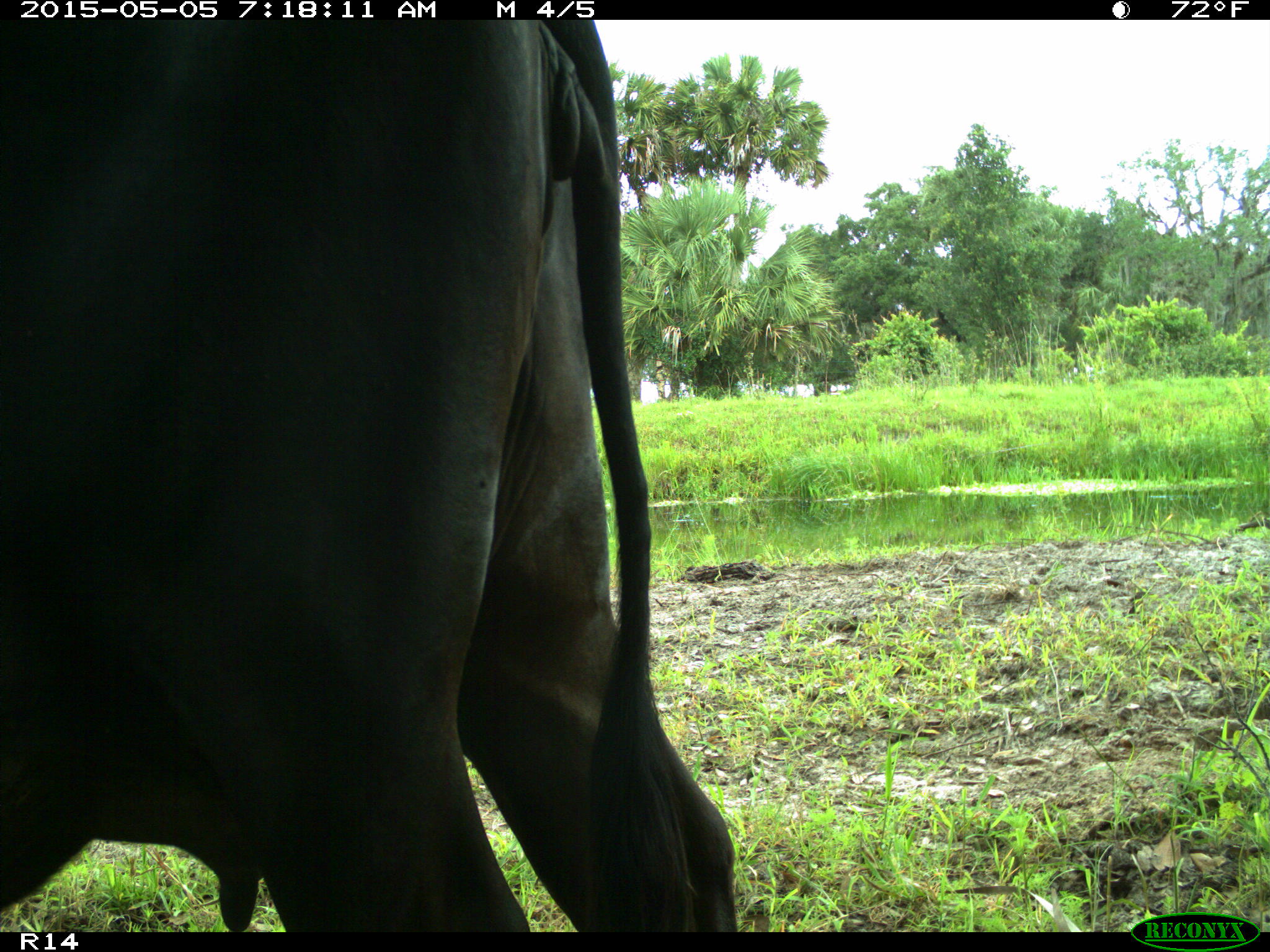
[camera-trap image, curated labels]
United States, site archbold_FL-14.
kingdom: Animalia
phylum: Chordata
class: Mammalia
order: Artiodactyla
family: Bovidae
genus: Bos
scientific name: Bos taurus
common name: domestic cow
Bos taurus (domestic cow).